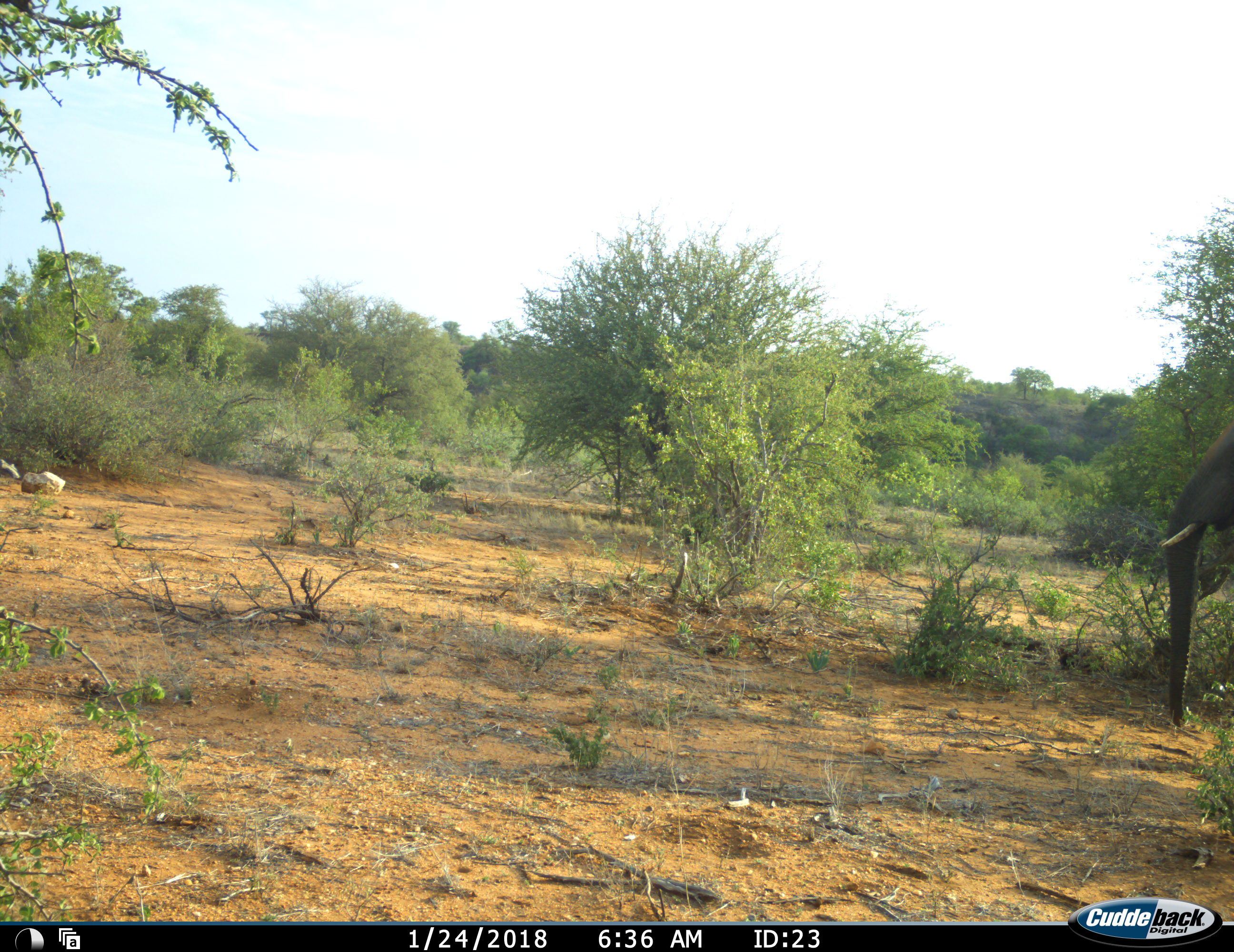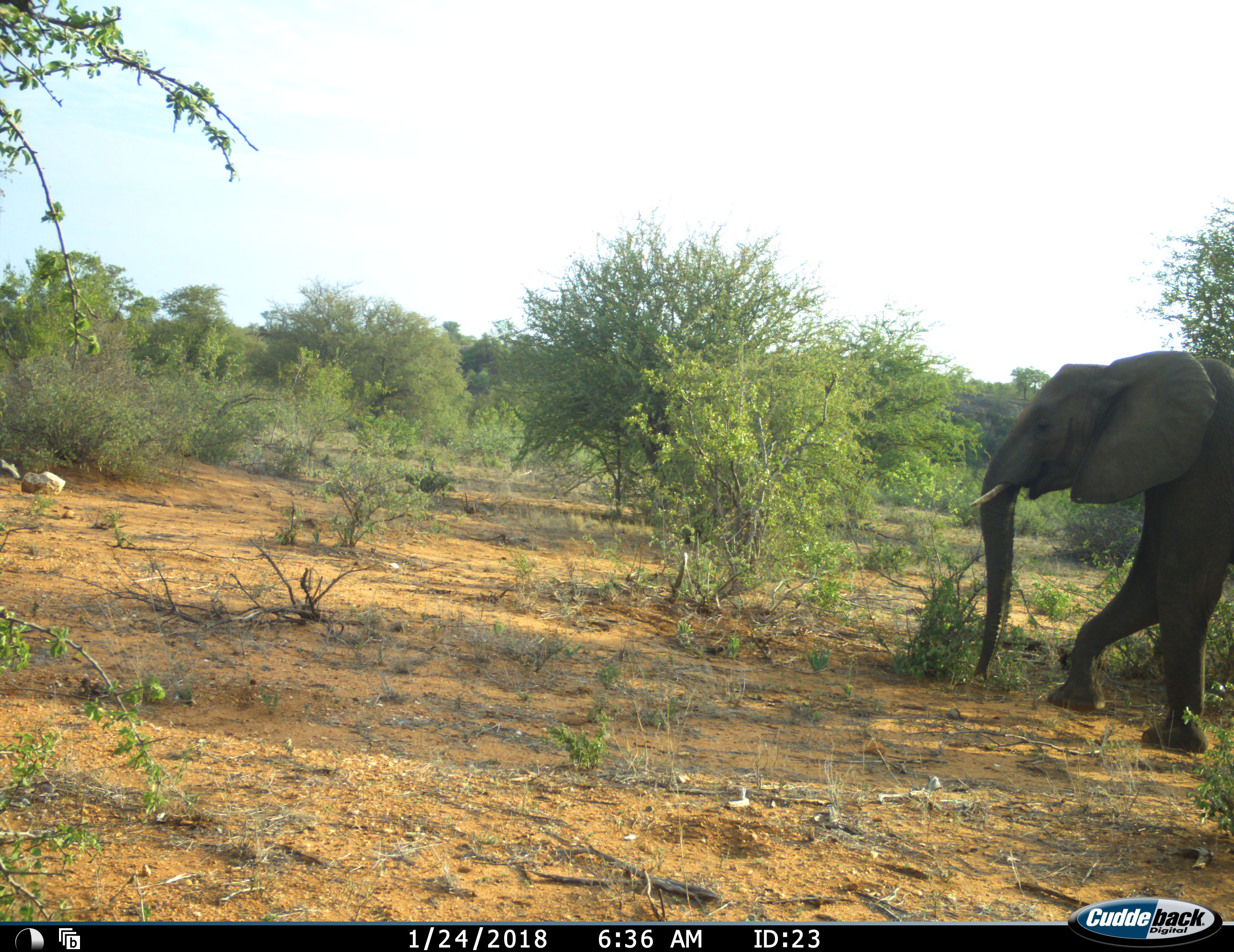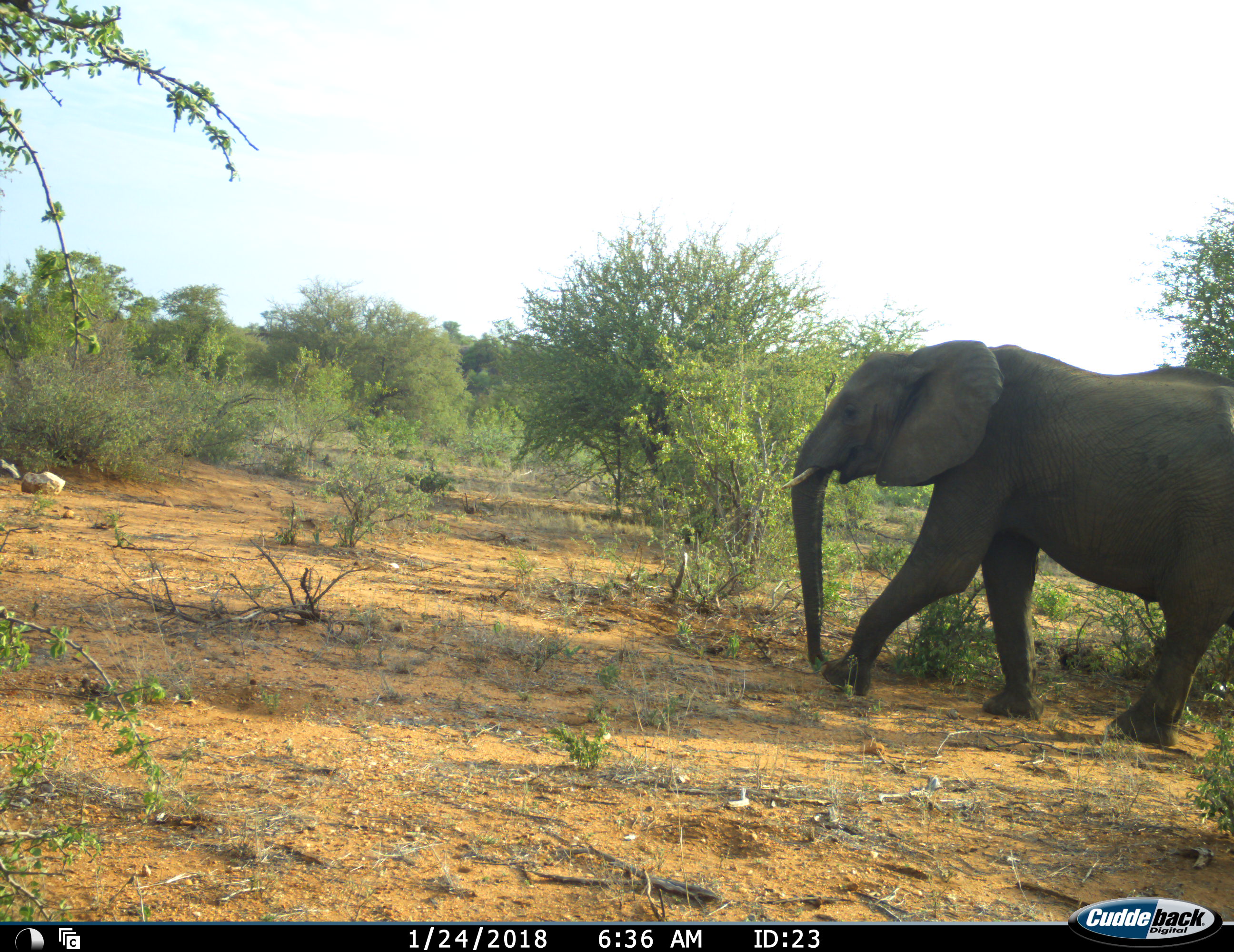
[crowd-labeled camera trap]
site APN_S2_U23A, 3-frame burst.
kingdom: Animalia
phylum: Chordata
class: Mammalia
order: Proboscidea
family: Elephantidae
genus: Loxodonta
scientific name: Loxodonta africana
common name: african bush elephant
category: elephant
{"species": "elephant (african bush elephant) (Loxodonta africana)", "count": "1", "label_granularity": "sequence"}